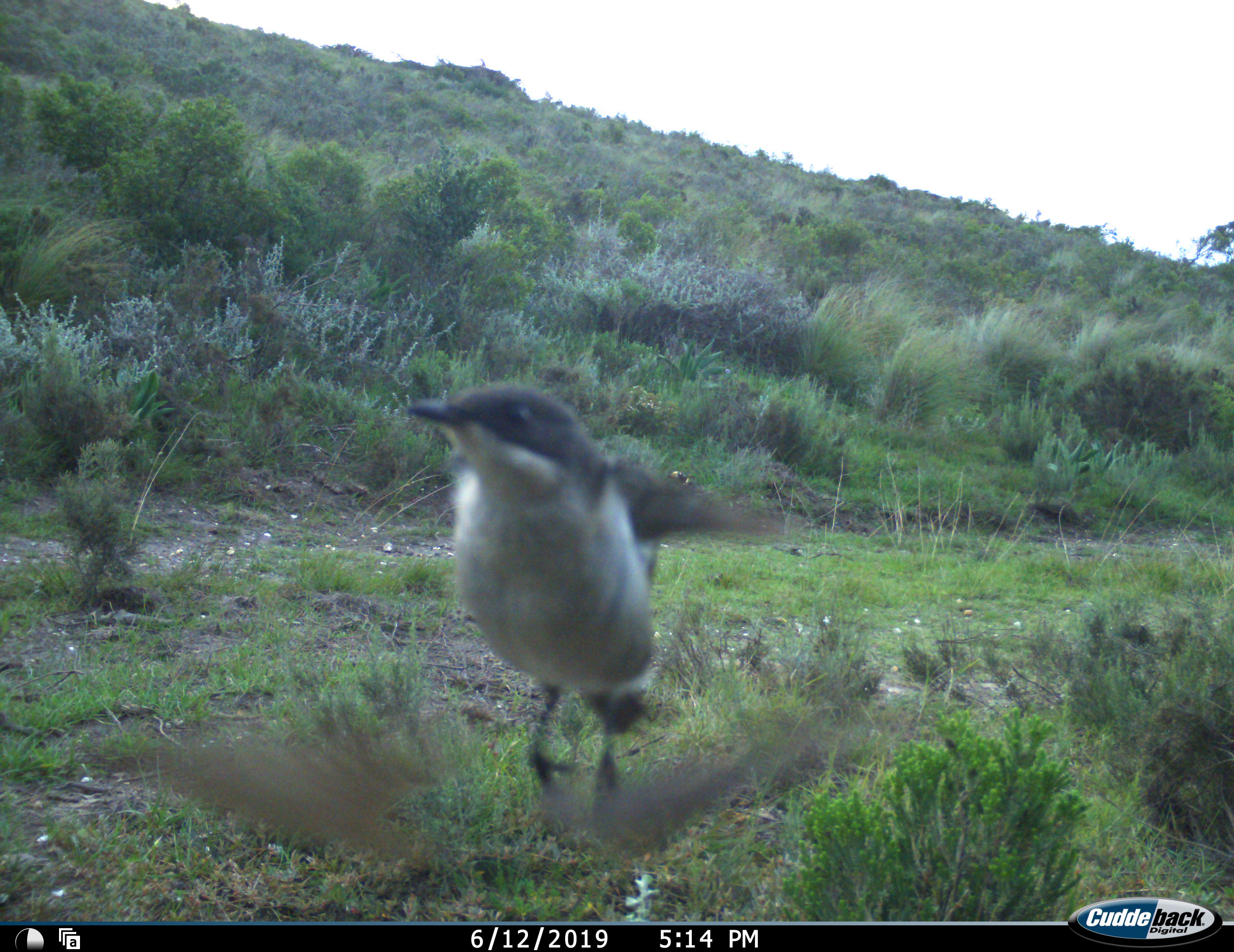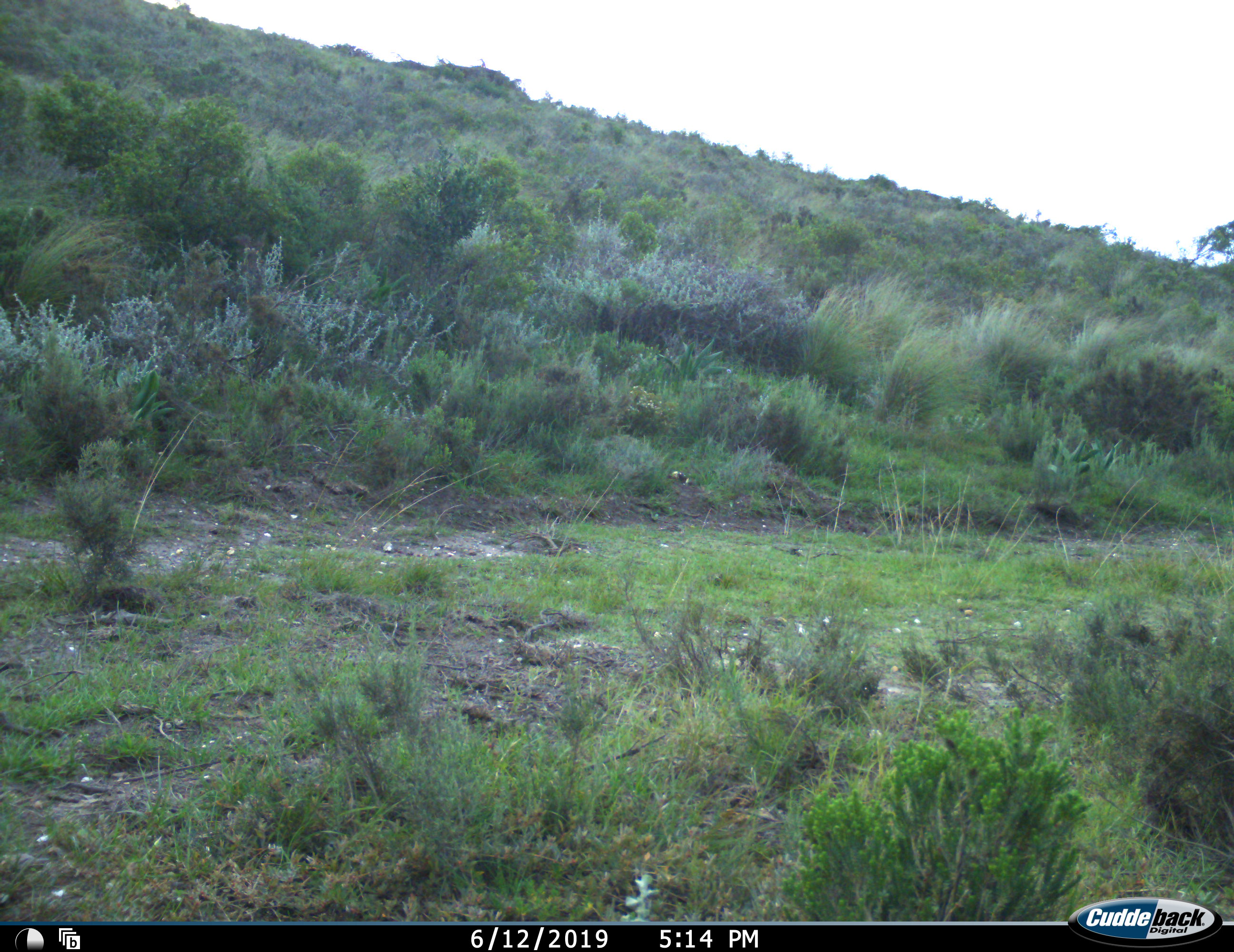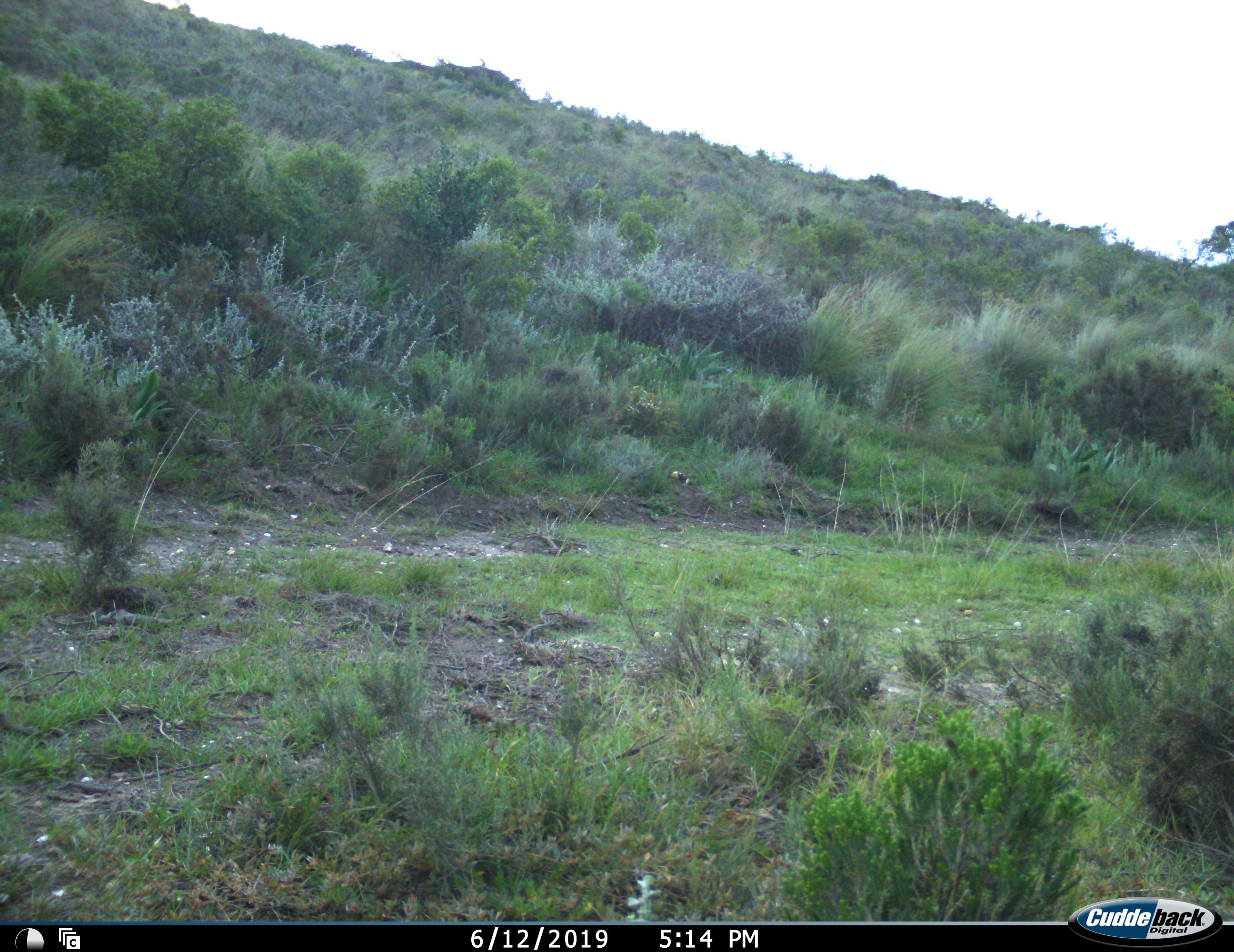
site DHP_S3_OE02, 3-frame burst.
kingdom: Animalia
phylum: Chordata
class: Aves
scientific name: Aves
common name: bird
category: birdother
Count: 1.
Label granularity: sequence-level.